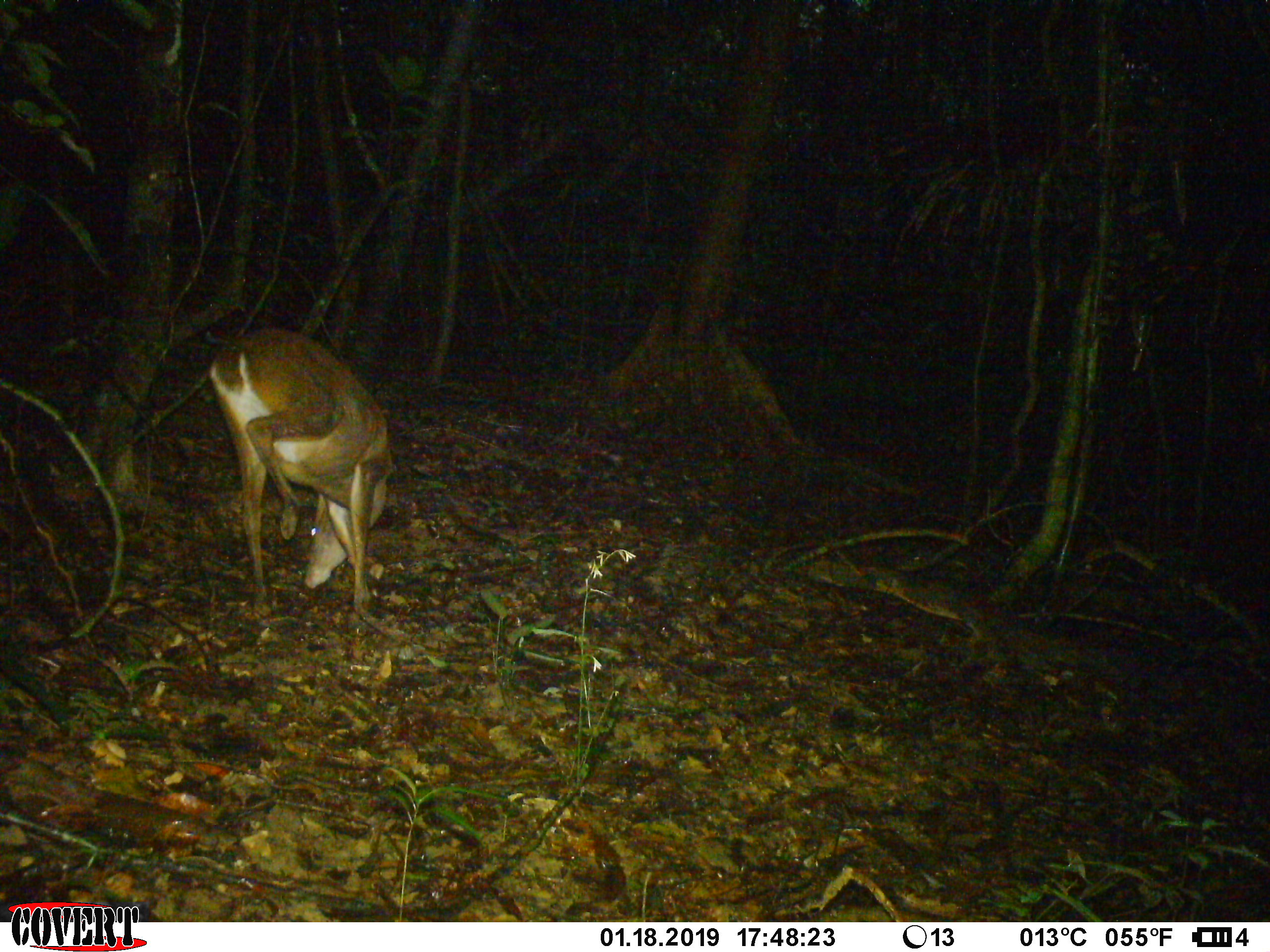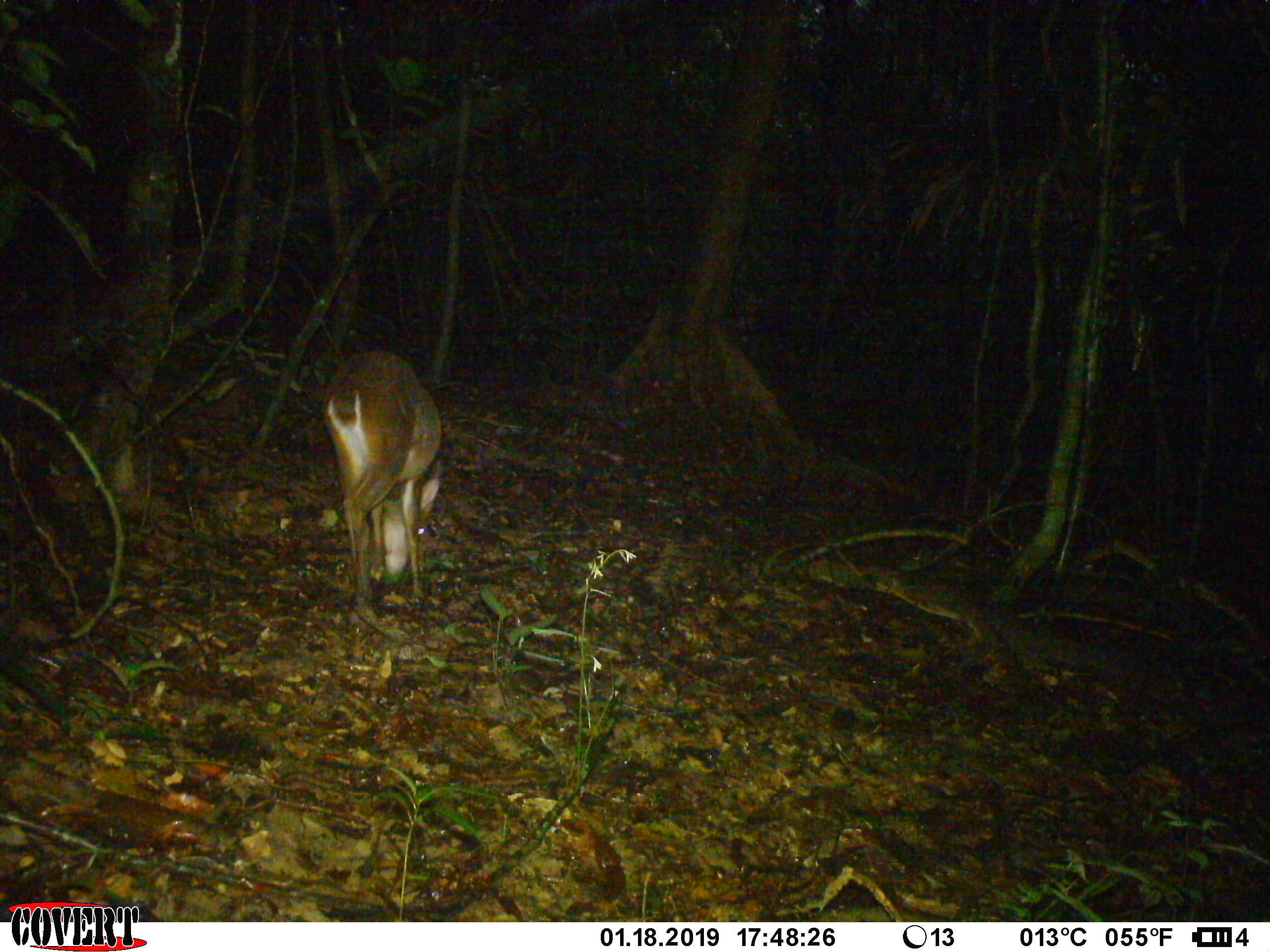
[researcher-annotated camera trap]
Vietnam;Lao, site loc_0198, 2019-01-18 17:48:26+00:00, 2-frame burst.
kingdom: Animalia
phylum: Chordata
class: Mammalia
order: Artiodactyla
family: Cervidae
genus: Muntiacus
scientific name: Muntiacus vuquangensis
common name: large-antlered muntjac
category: large antlered muntjac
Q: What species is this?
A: Large antlered muntjac (large-antlered muntjac) (Muntiacus vuquangensis).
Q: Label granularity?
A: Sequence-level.